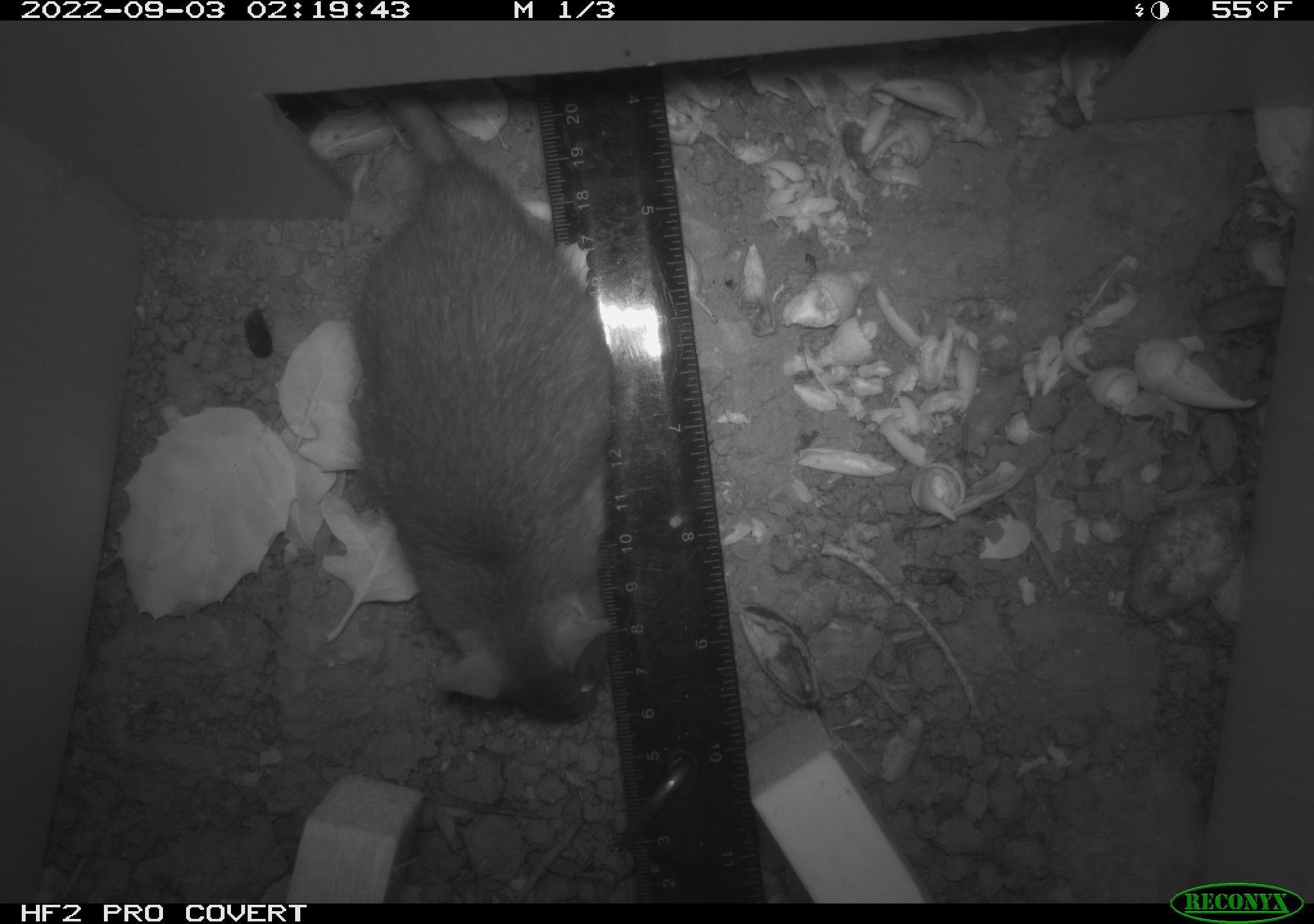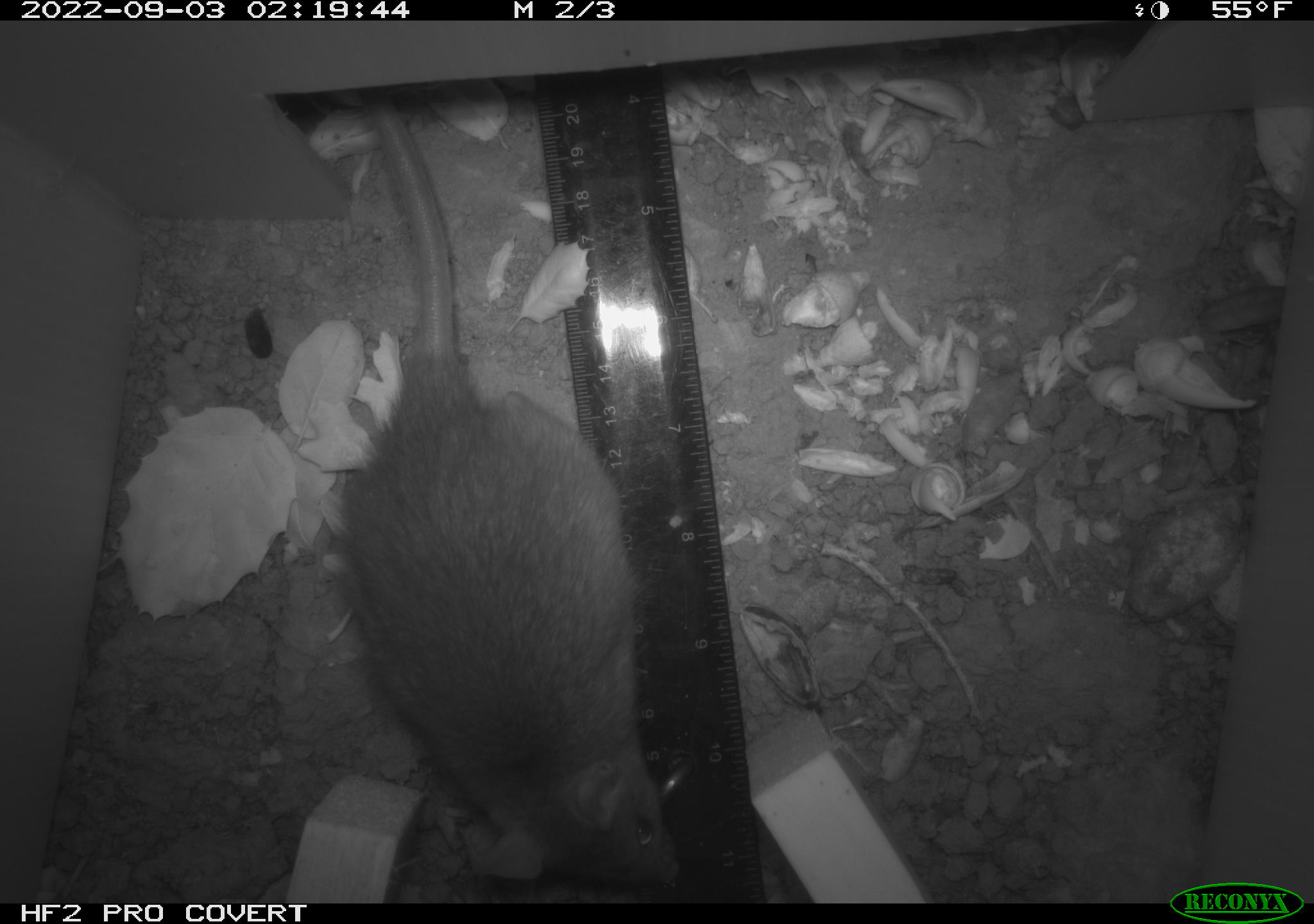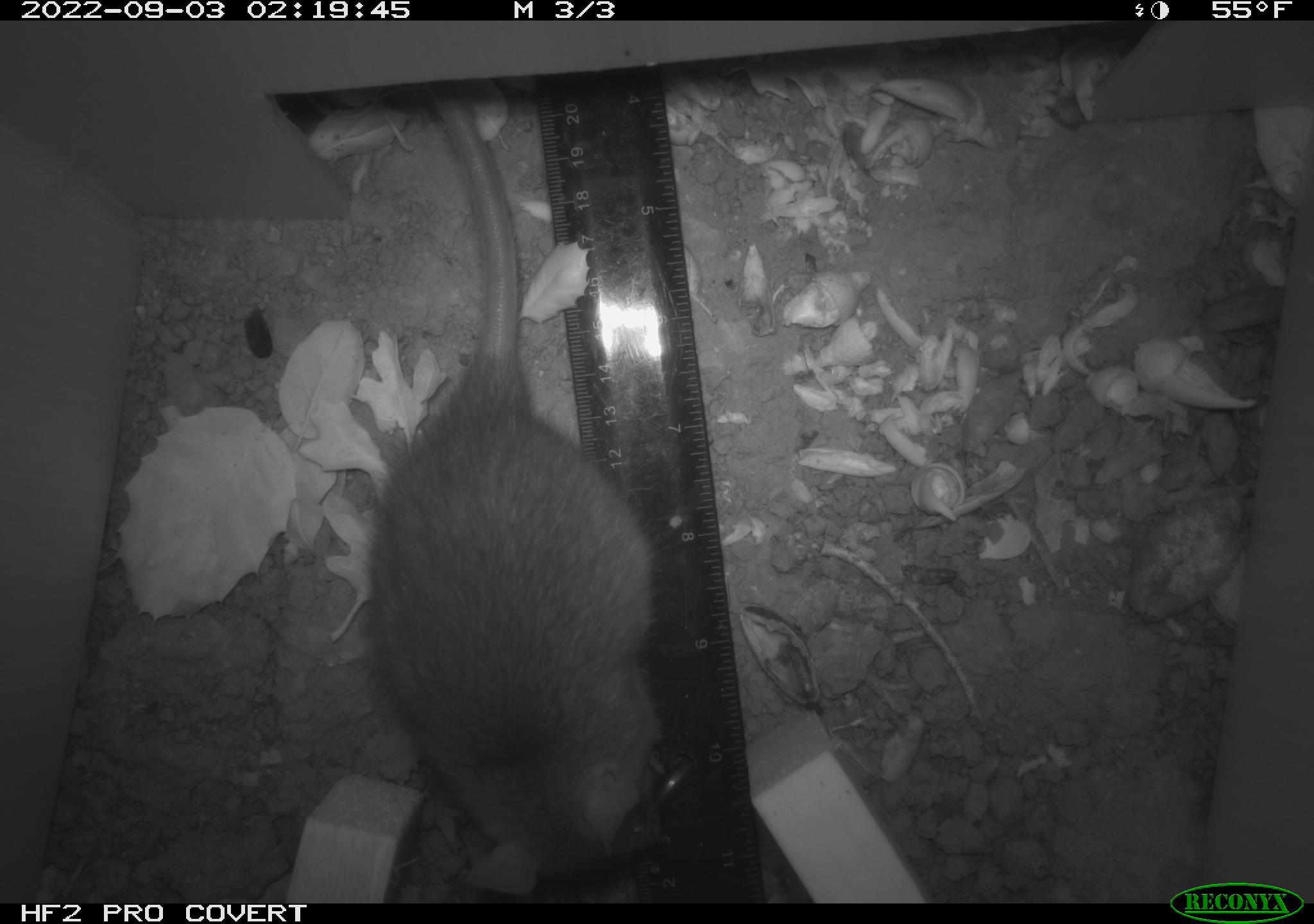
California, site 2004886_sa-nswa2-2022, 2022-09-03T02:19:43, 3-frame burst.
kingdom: Animalia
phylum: Chordata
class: Mammalia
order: Rodentia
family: Muridae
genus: Rattus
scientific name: Rattus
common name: rat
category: rattus species